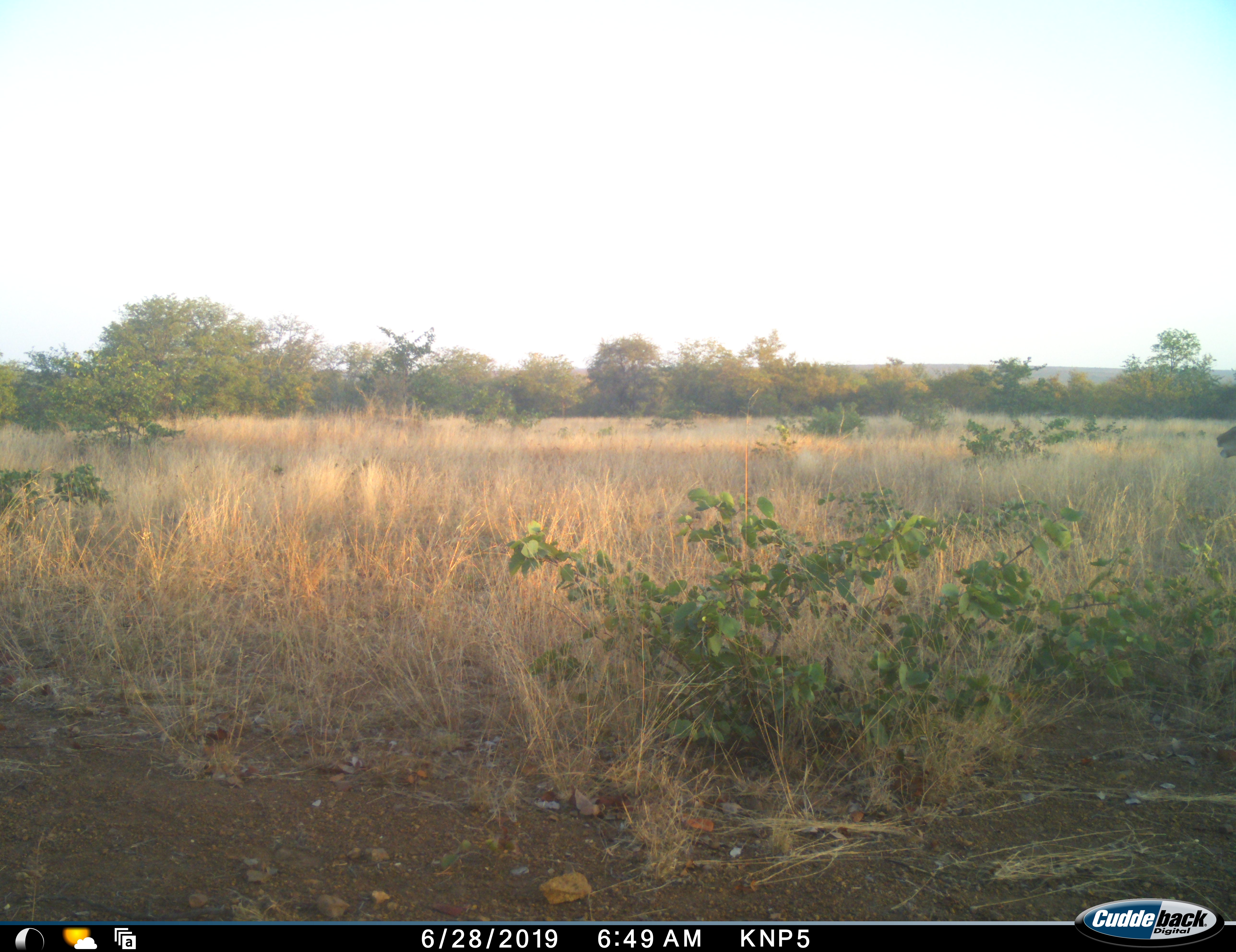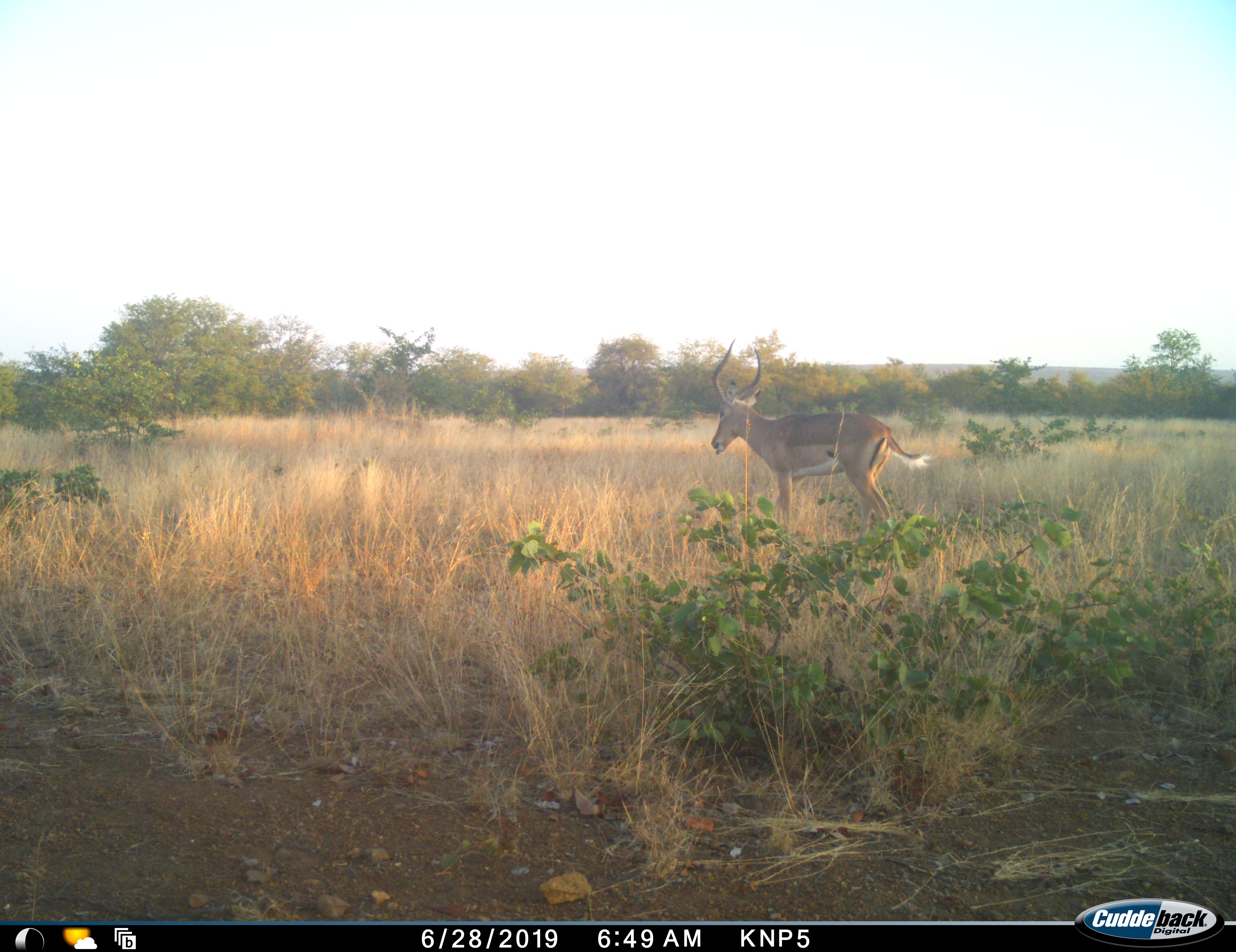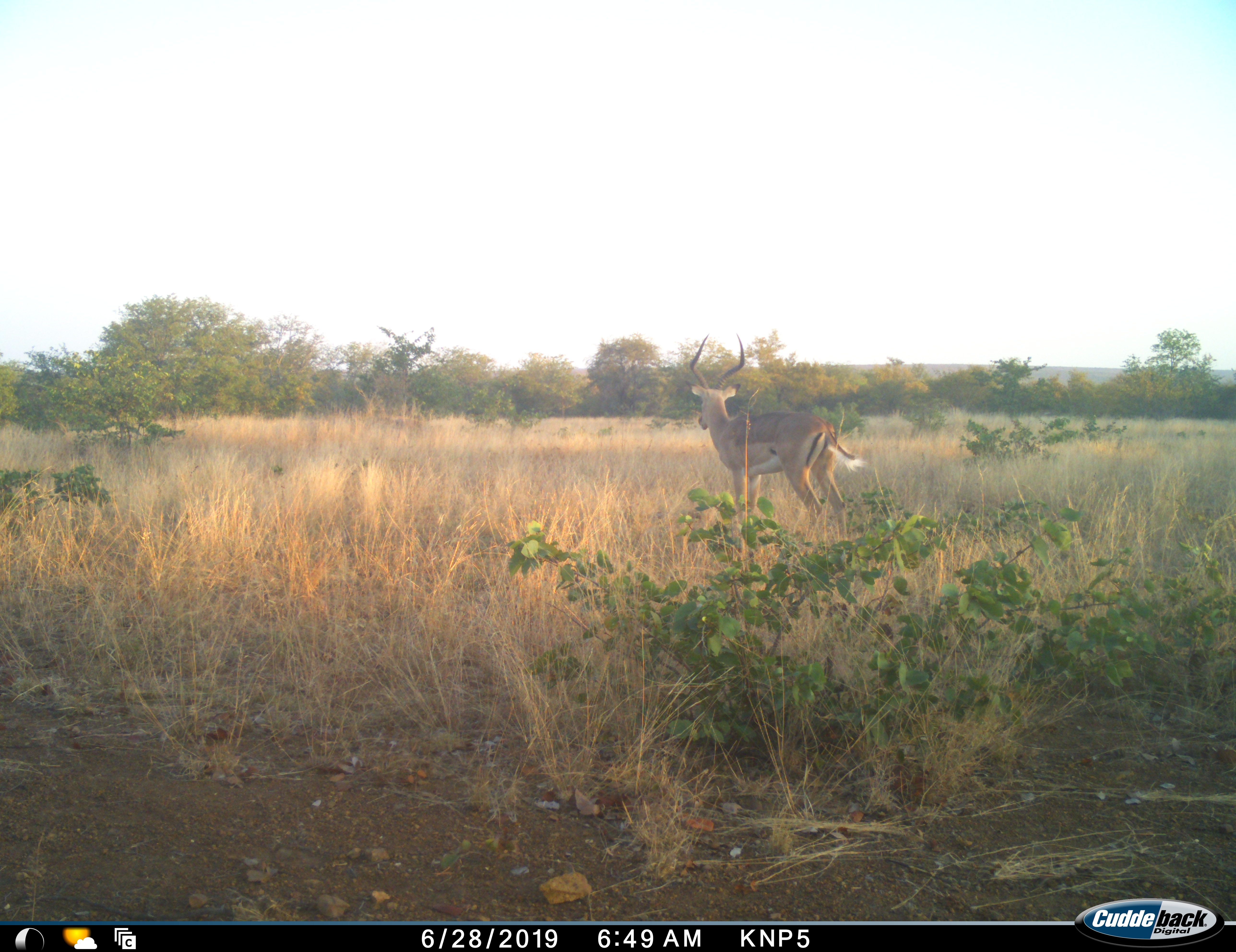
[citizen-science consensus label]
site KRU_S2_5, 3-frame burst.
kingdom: Animalia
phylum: Chordata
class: Mammalia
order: Artiodactyla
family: Bovidae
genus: Aepyceros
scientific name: Aepyceros melampus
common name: impala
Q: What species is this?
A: Impala (Aepyceros melampus).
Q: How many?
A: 1.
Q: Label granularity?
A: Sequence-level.